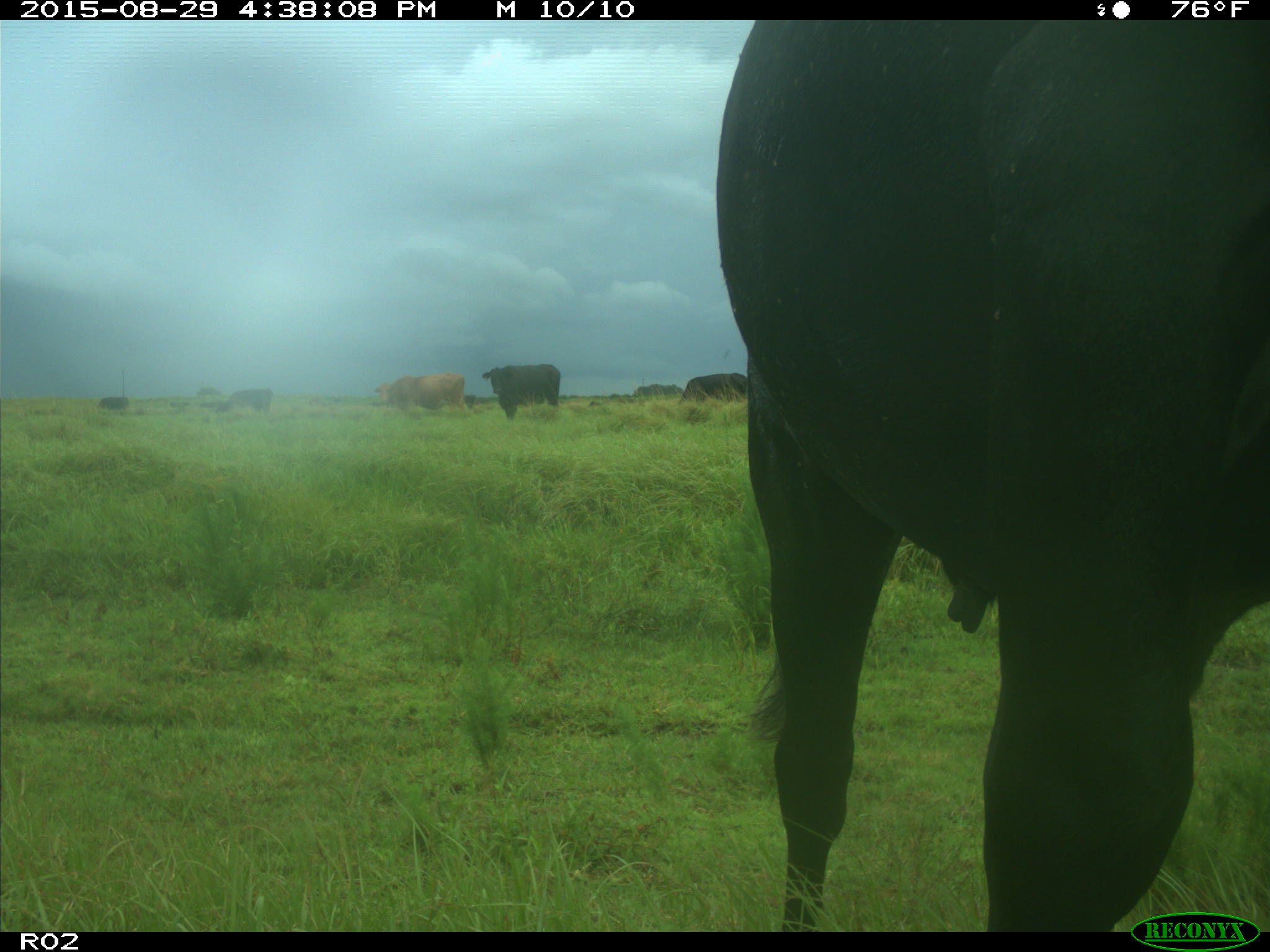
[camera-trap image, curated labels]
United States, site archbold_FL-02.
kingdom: Animalia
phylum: Chordata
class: Mammalia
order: Artiodactyla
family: Bovidae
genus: Bos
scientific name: Bos taurus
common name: domestic cow